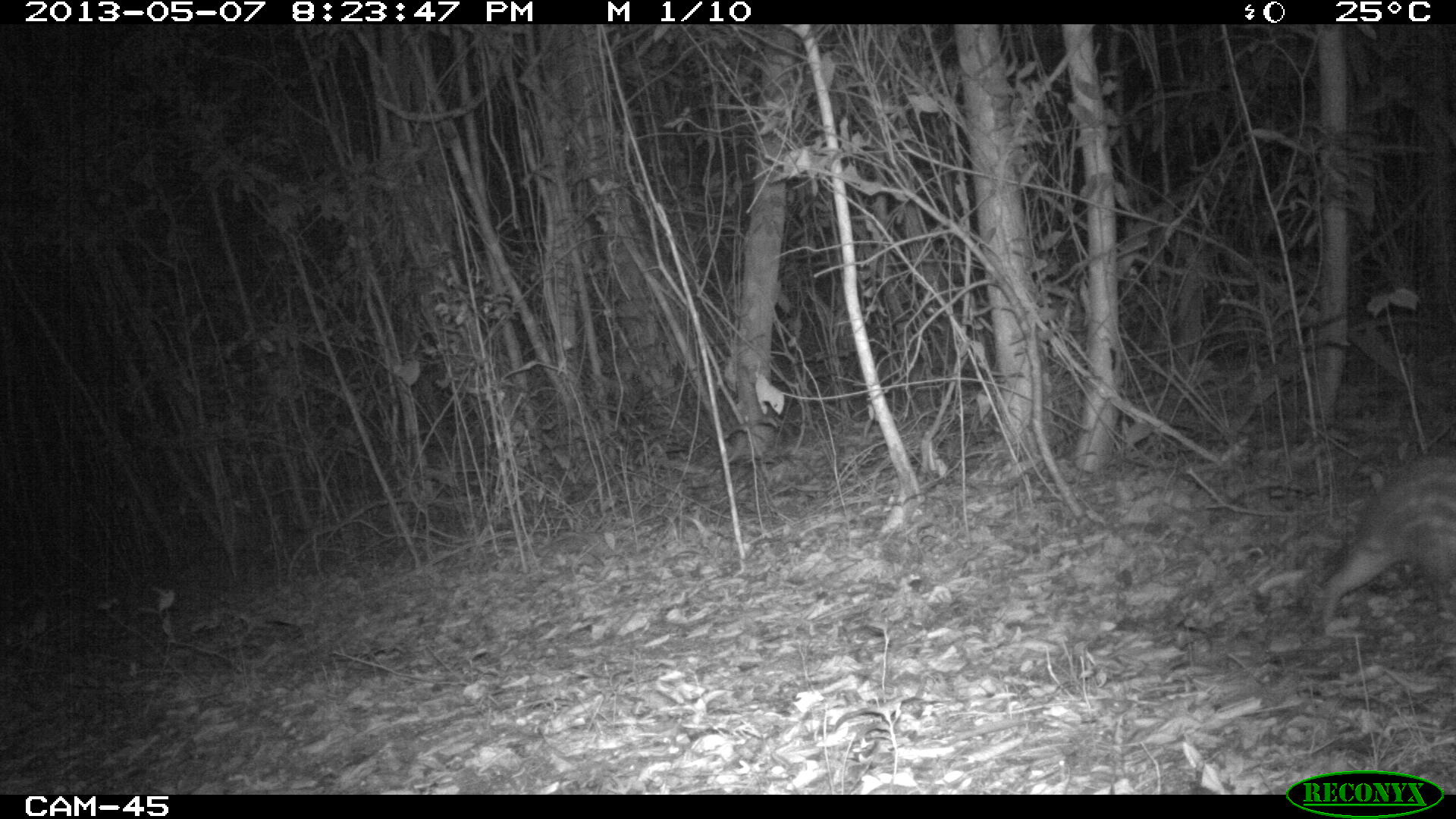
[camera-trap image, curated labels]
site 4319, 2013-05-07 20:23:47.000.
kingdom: Animalia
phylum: Chordata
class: Mammalia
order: Rodentia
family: Cuniculidae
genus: Cuniculus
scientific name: Cuniculus paca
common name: lowland paca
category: agouti paca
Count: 1.